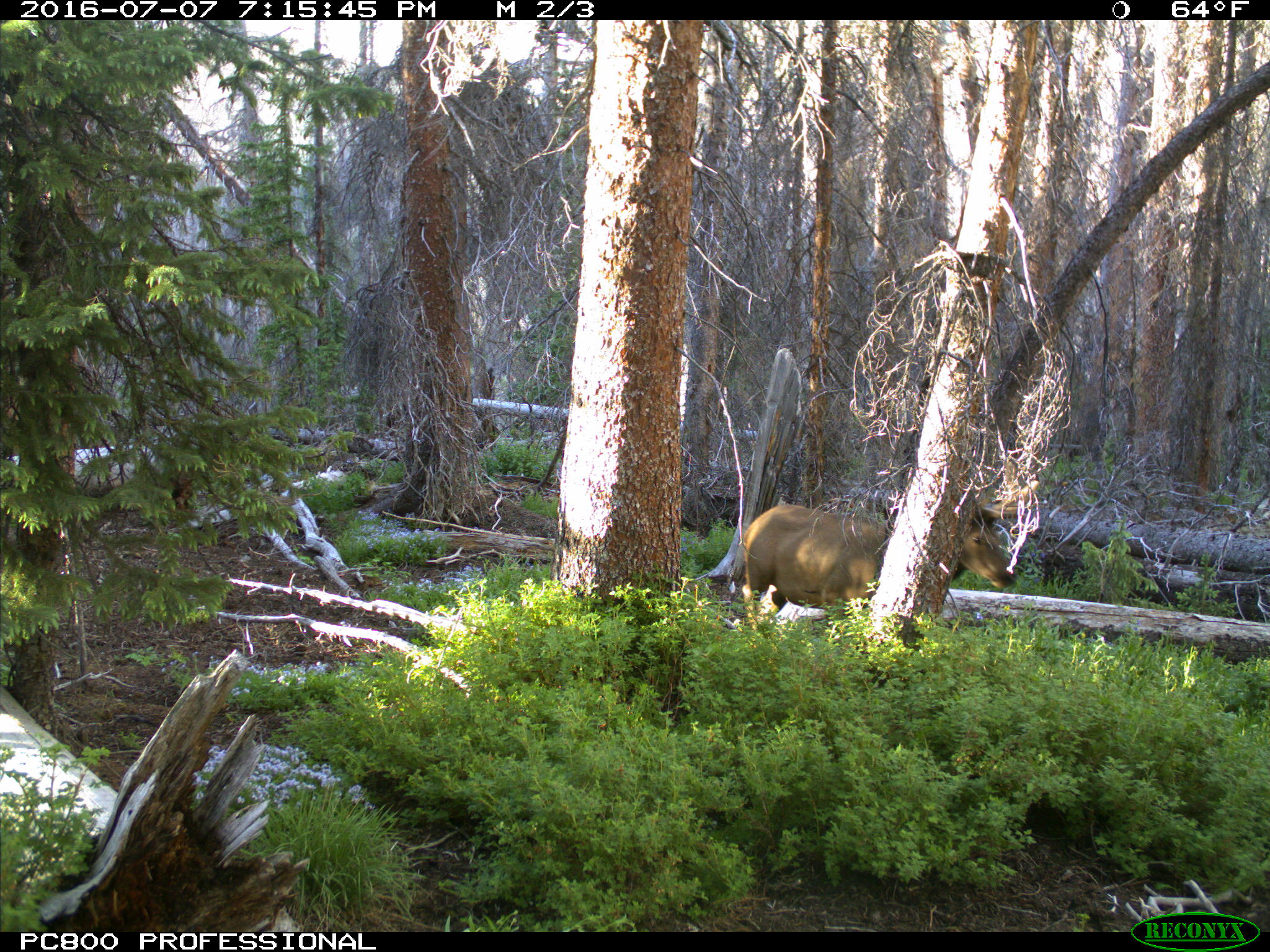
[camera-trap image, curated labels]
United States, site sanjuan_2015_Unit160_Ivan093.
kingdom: Animalia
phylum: Chordata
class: Mammalia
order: Artiodactyla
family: Cervidae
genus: Cervus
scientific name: Cervus elaphus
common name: red deer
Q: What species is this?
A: Cervus elaphus (red deer).